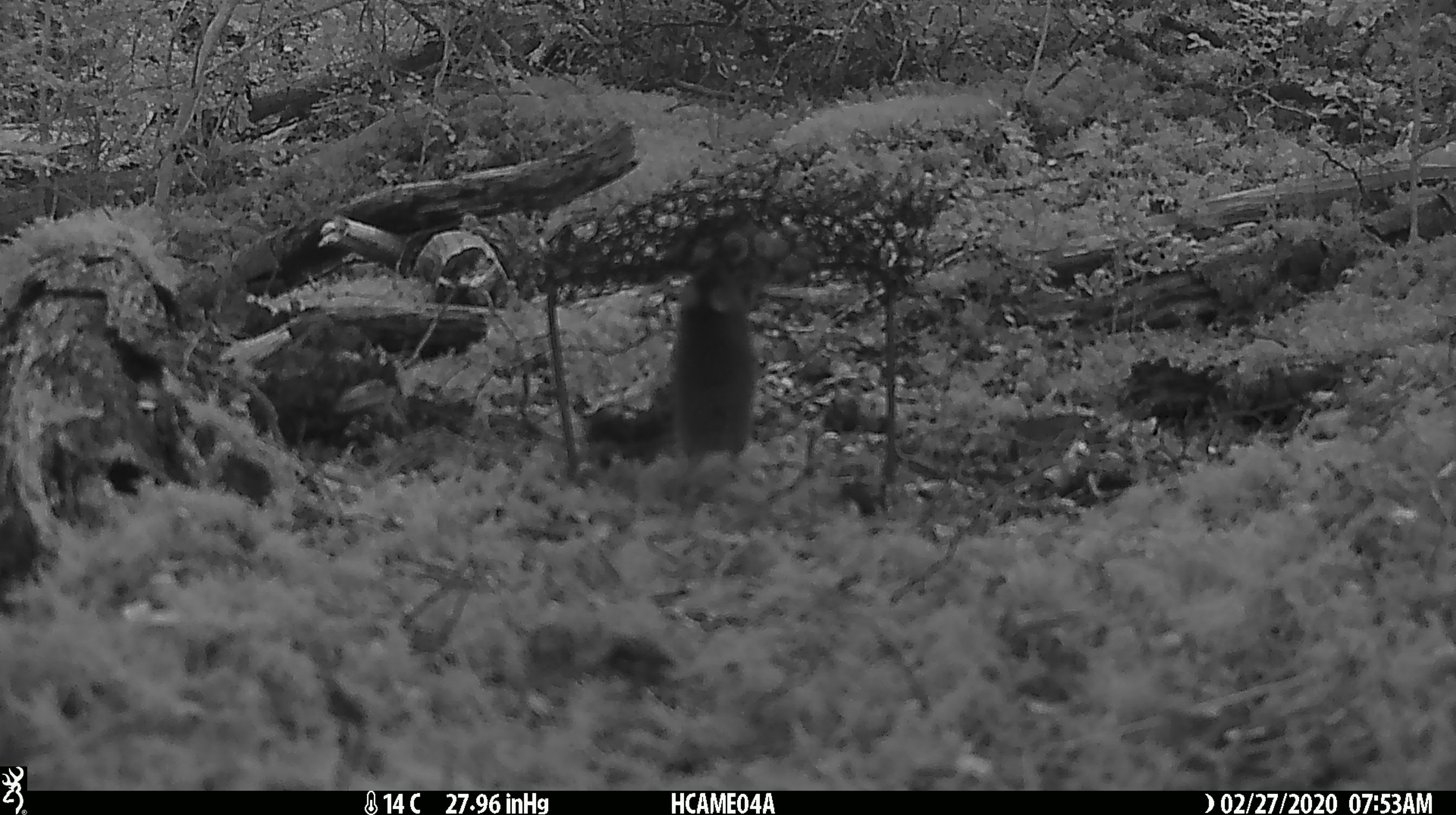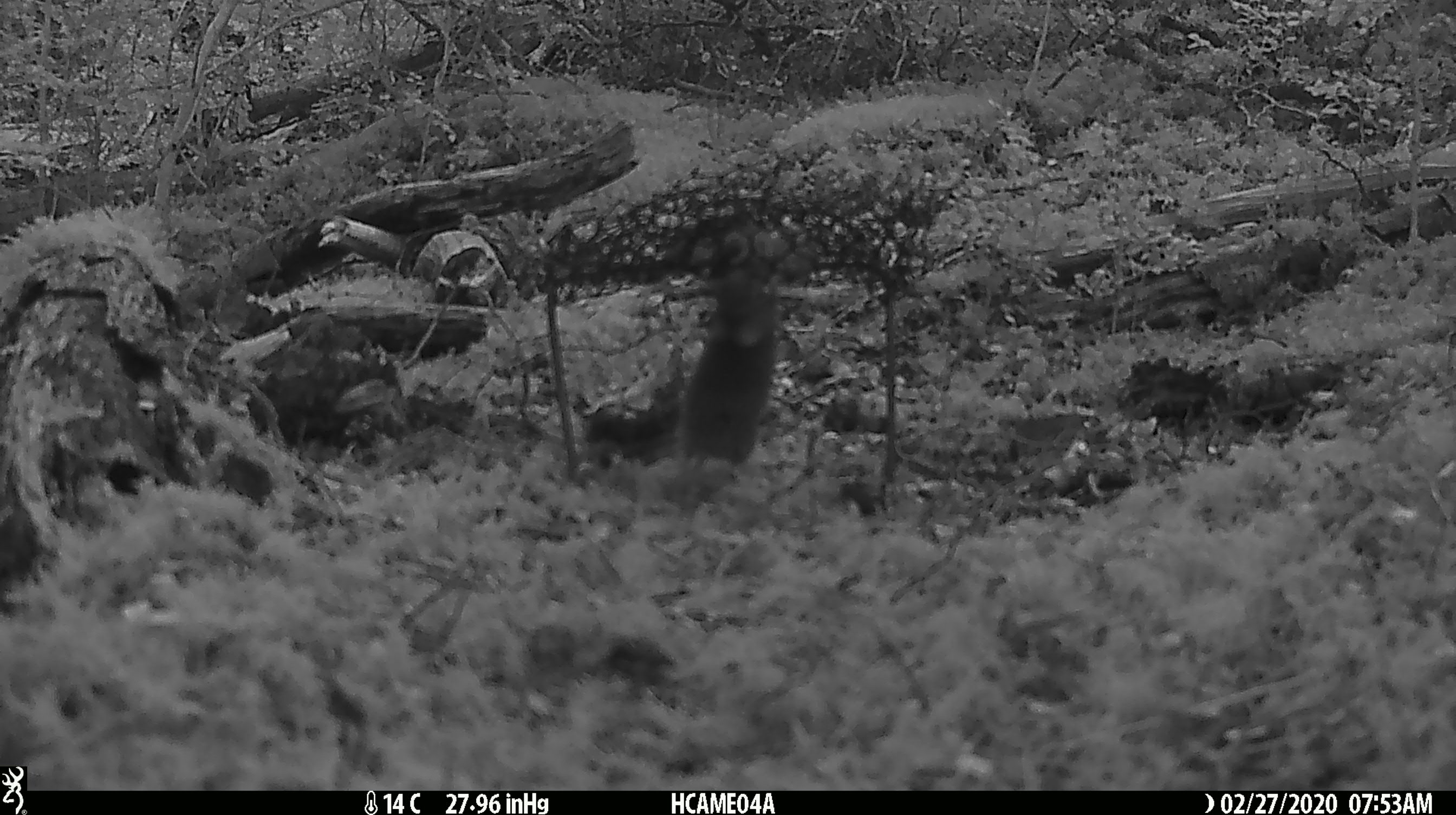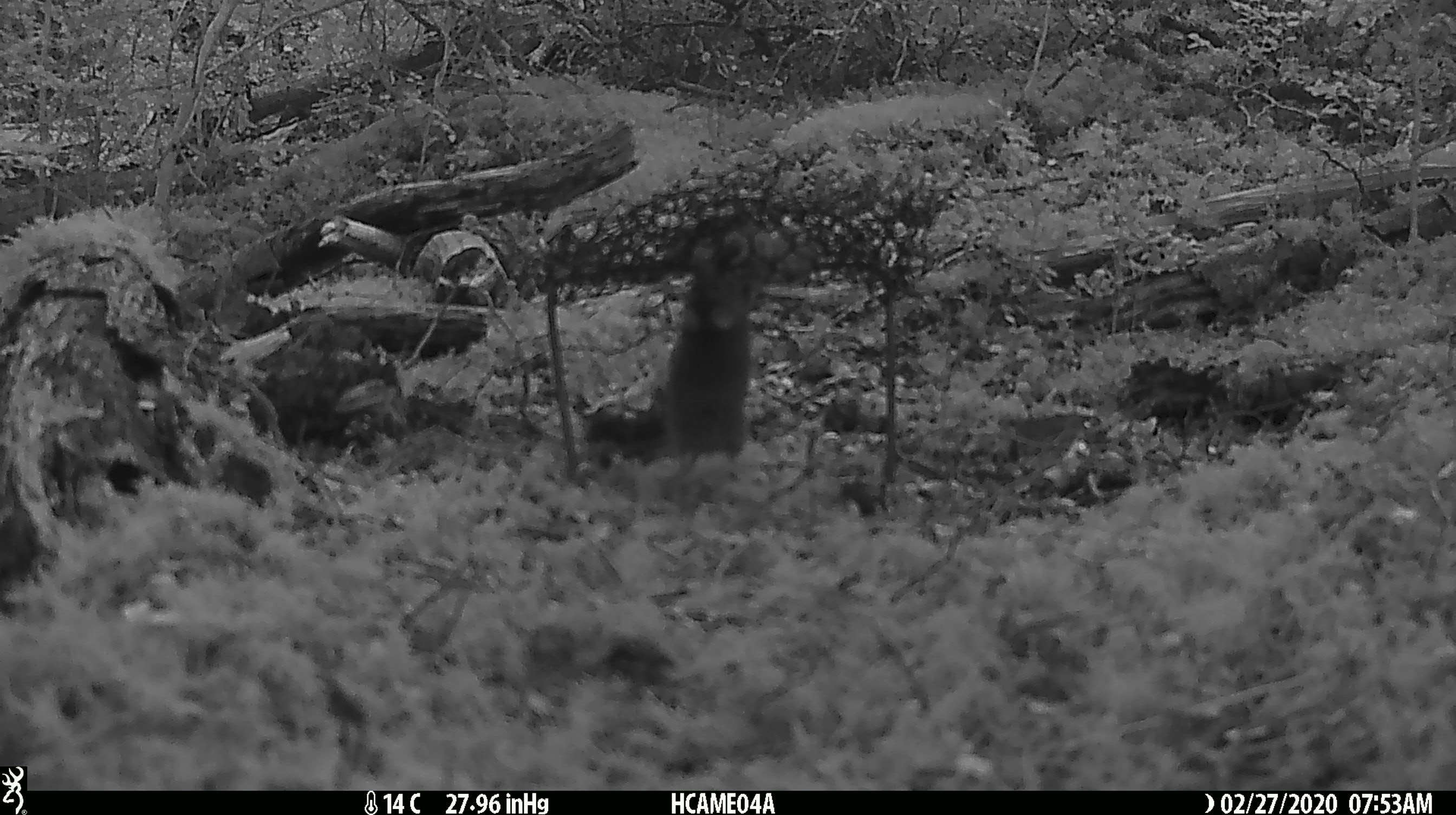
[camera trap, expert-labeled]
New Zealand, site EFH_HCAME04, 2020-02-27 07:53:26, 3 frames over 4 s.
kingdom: Animalia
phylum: Chordata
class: Mammalia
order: Rodentia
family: Muridae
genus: Mus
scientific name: Mus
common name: mouse